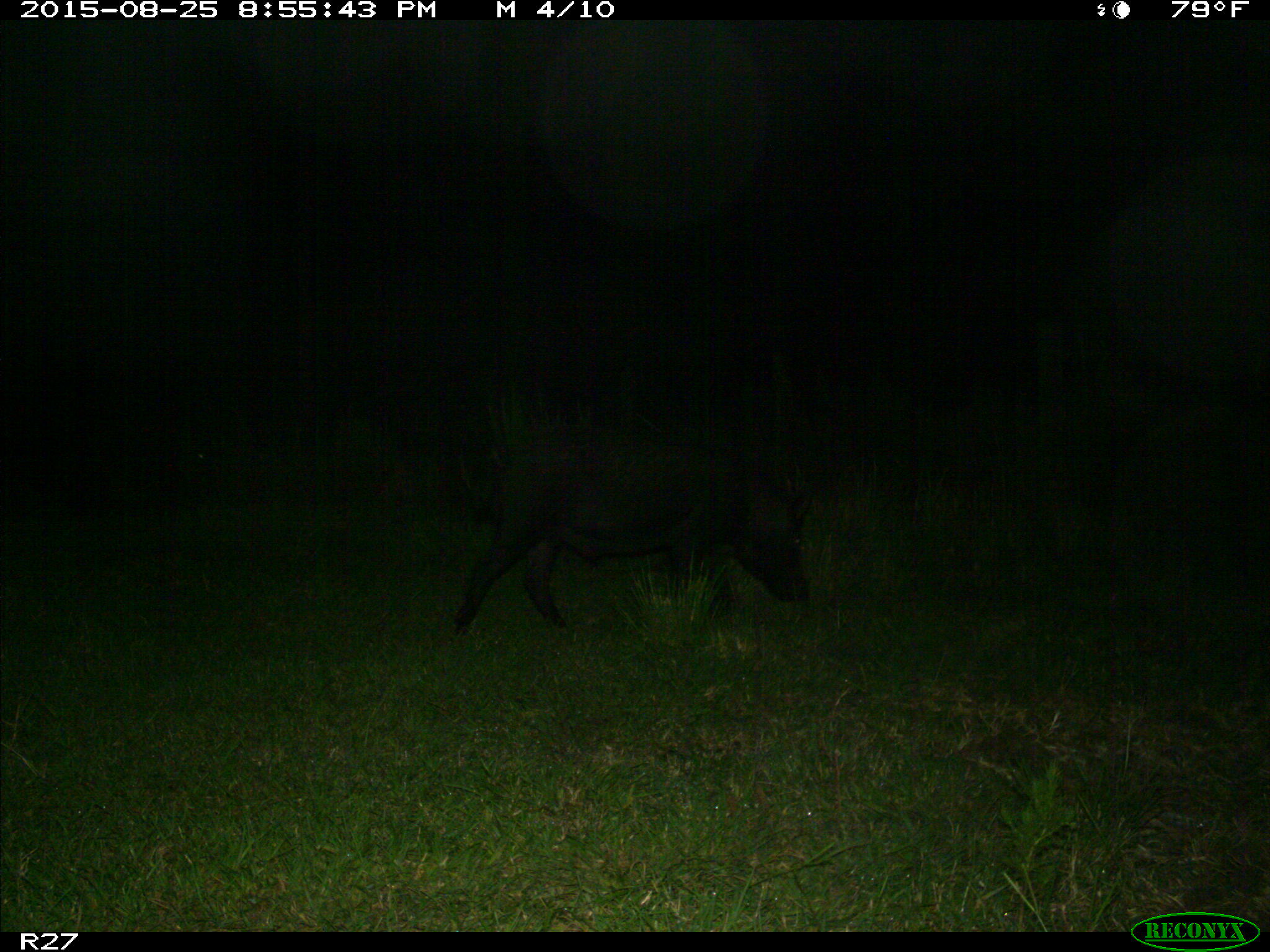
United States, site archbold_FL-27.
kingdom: Animalia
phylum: Chordata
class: Mammalia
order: Artiodactyla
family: Suidae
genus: Sus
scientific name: Sus scrofa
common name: wild boar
Sus scrofa (wild boar).